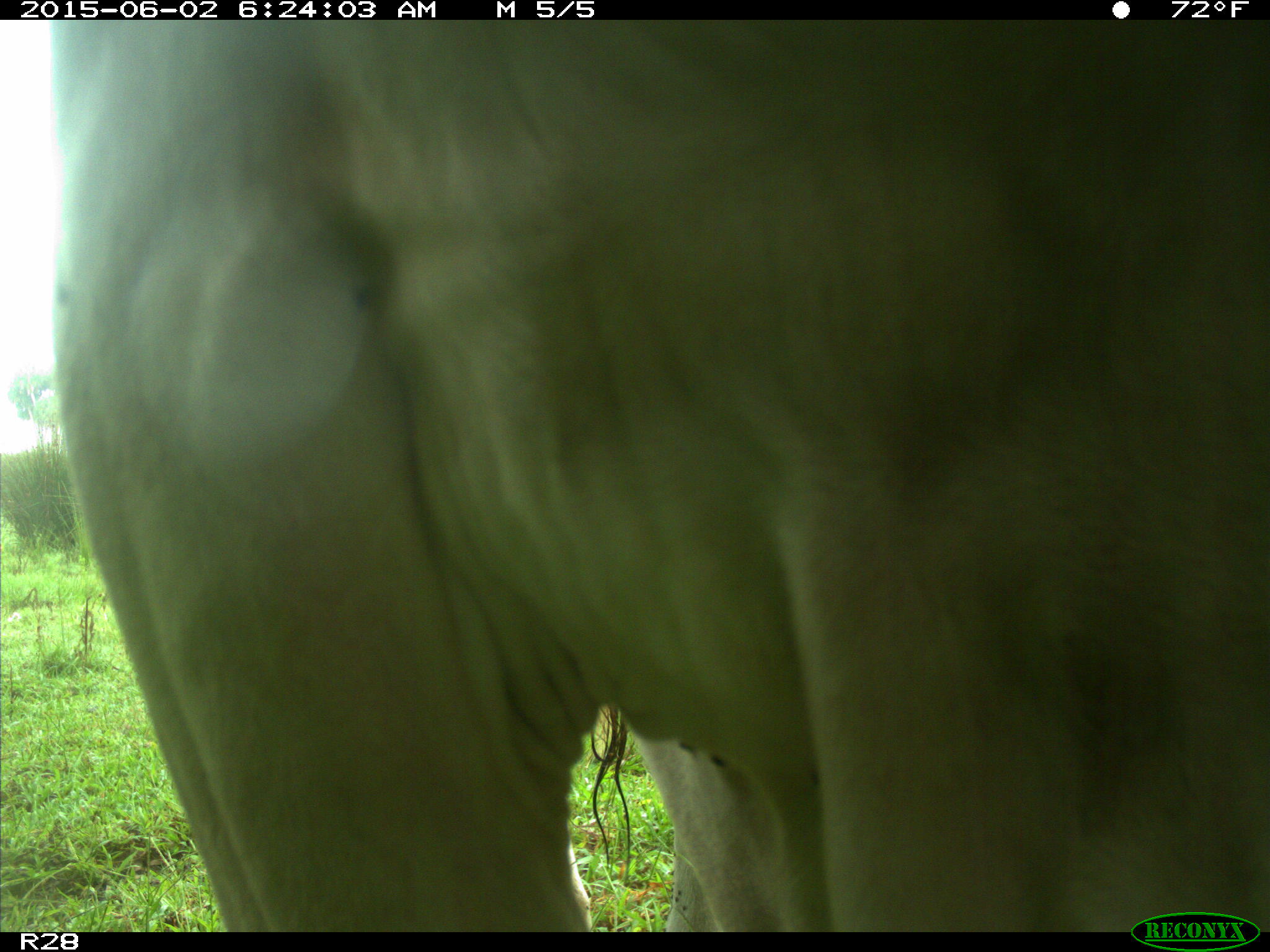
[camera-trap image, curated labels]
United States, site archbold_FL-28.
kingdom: Animalia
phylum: Chordata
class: Mammalia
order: Artiodactyla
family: Bovidae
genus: Bos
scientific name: Bos taurus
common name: domestic cow